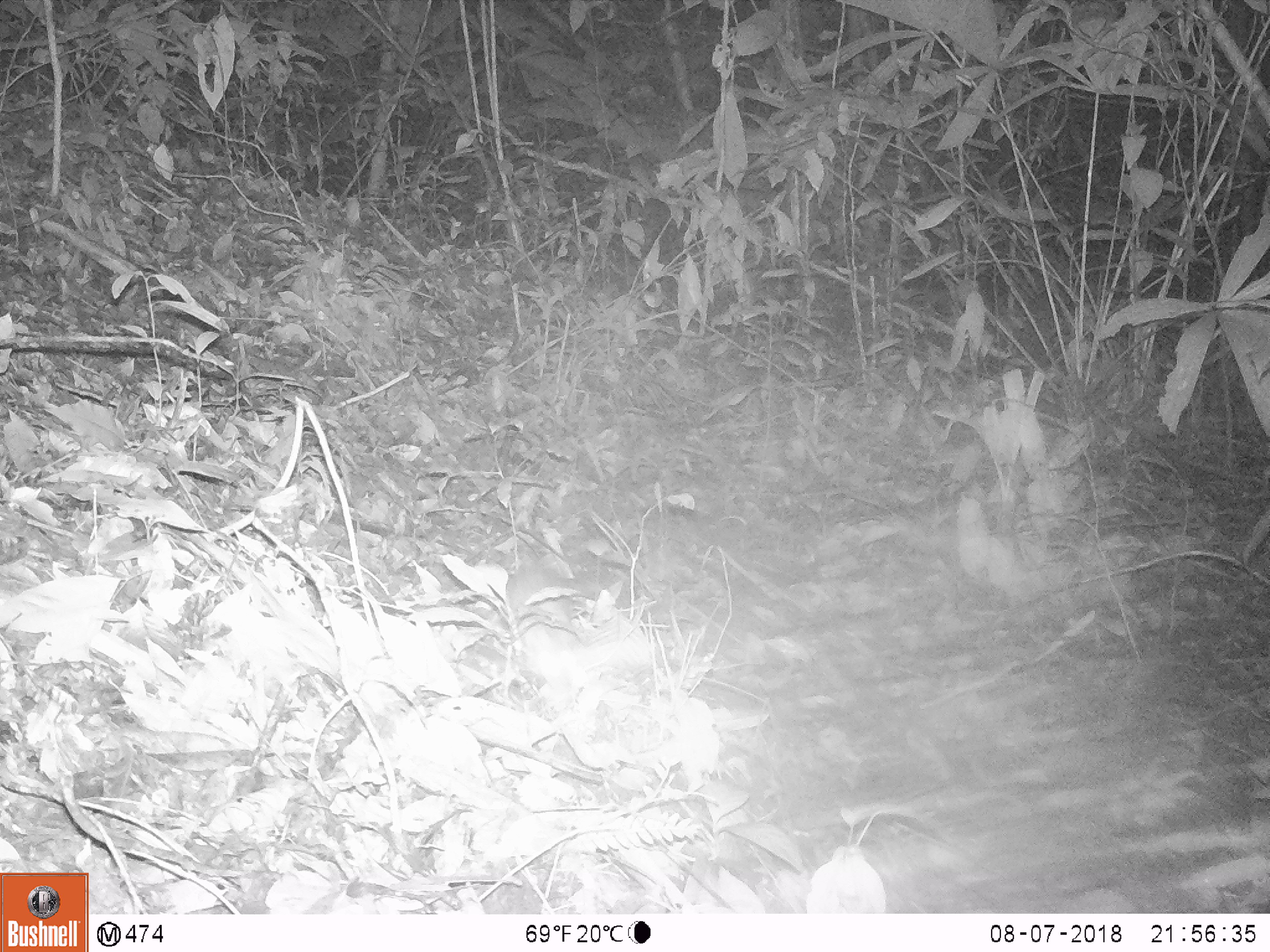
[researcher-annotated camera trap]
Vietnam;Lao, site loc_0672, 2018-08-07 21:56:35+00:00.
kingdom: Animalia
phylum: Chordata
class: Mammalia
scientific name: Mammalia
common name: mammal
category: unidentified small mammal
Unidentified small mammal (mammal) (Mammalia). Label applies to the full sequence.